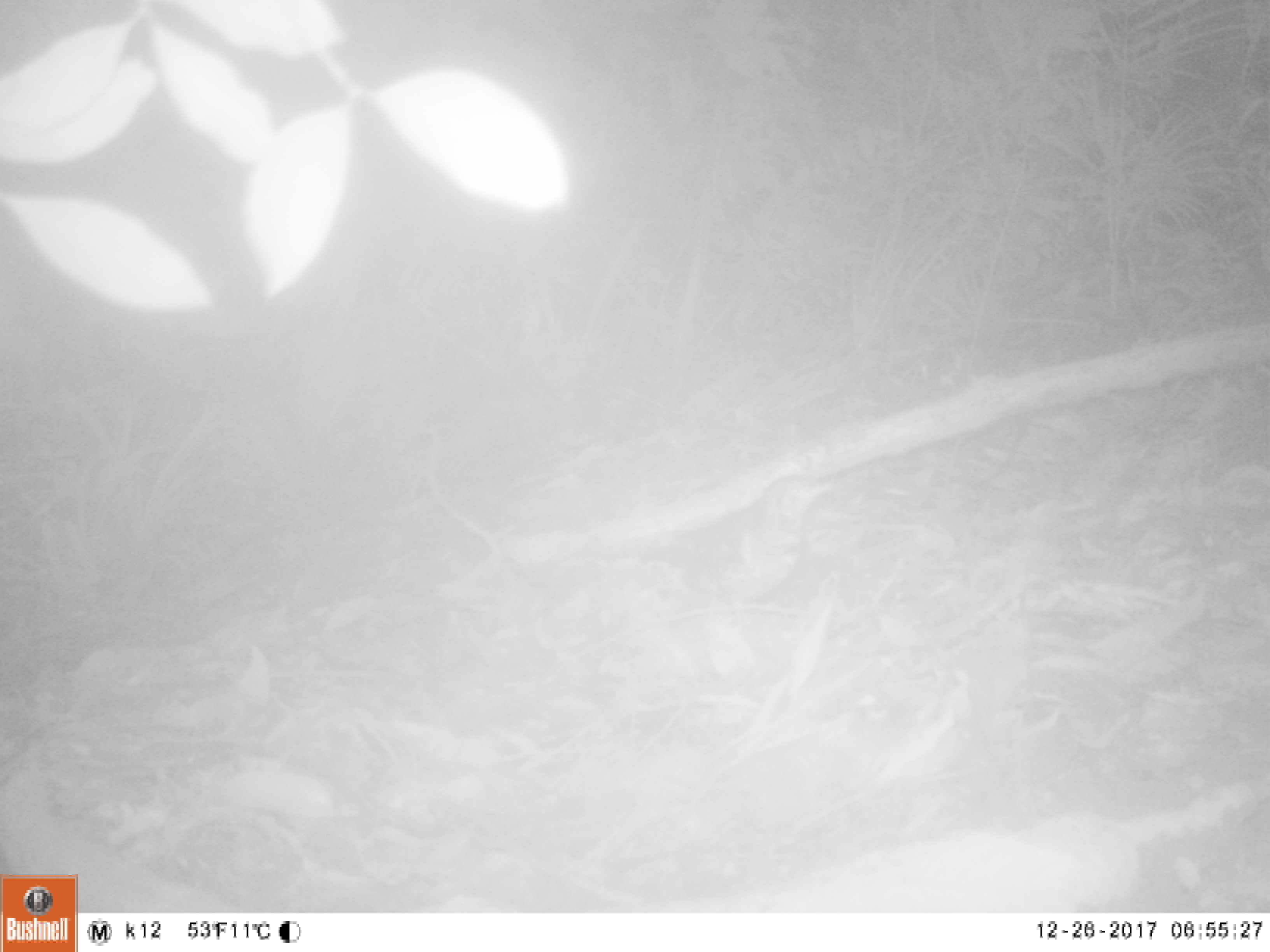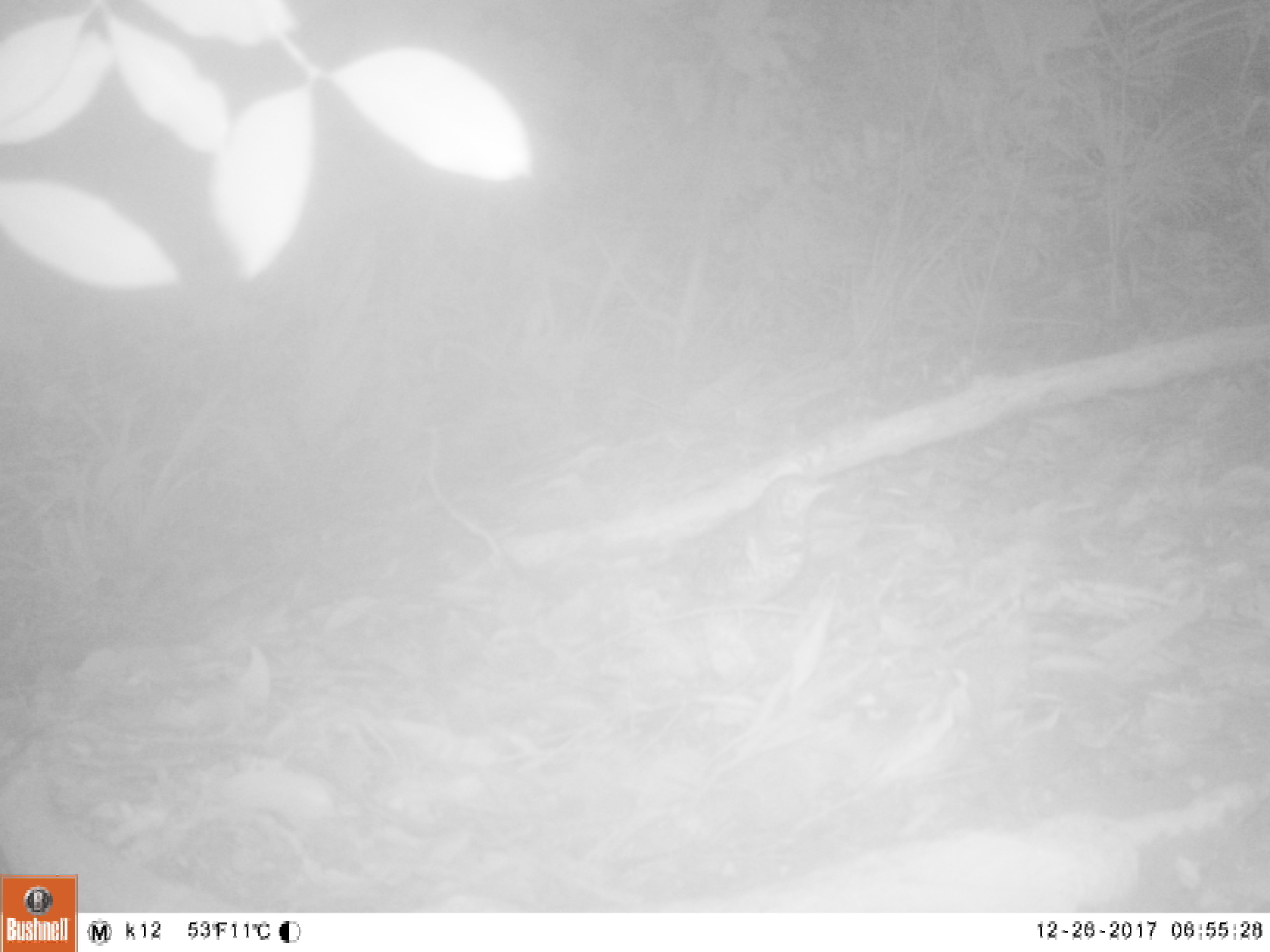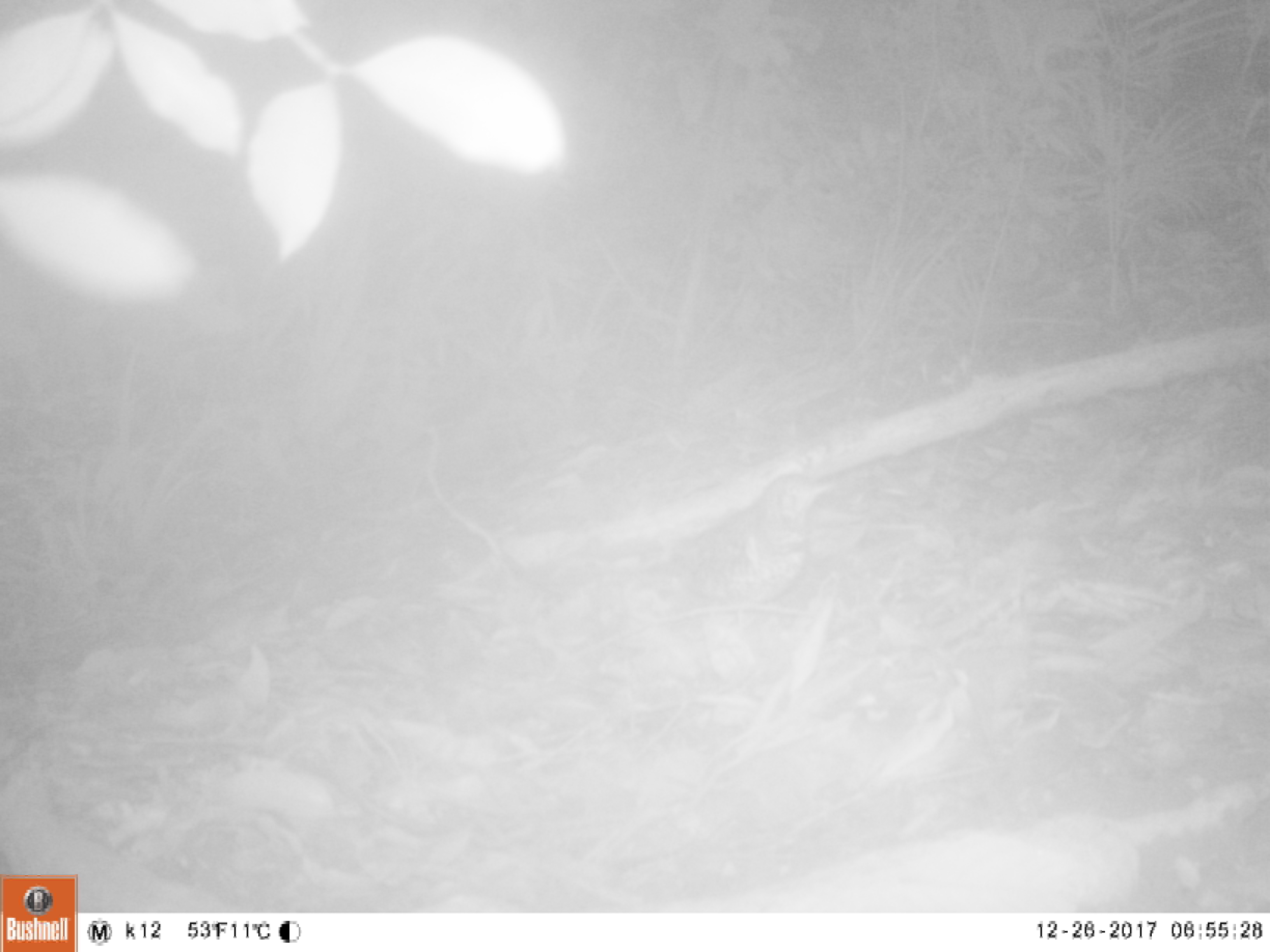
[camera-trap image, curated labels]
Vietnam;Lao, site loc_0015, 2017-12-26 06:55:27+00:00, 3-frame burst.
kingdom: Animalia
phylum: Chordata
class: Aves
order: Passeriformes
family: Turdidae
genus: Zoothera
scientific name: Zoothera dauma dauma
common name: scaly thrush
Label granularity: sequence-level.